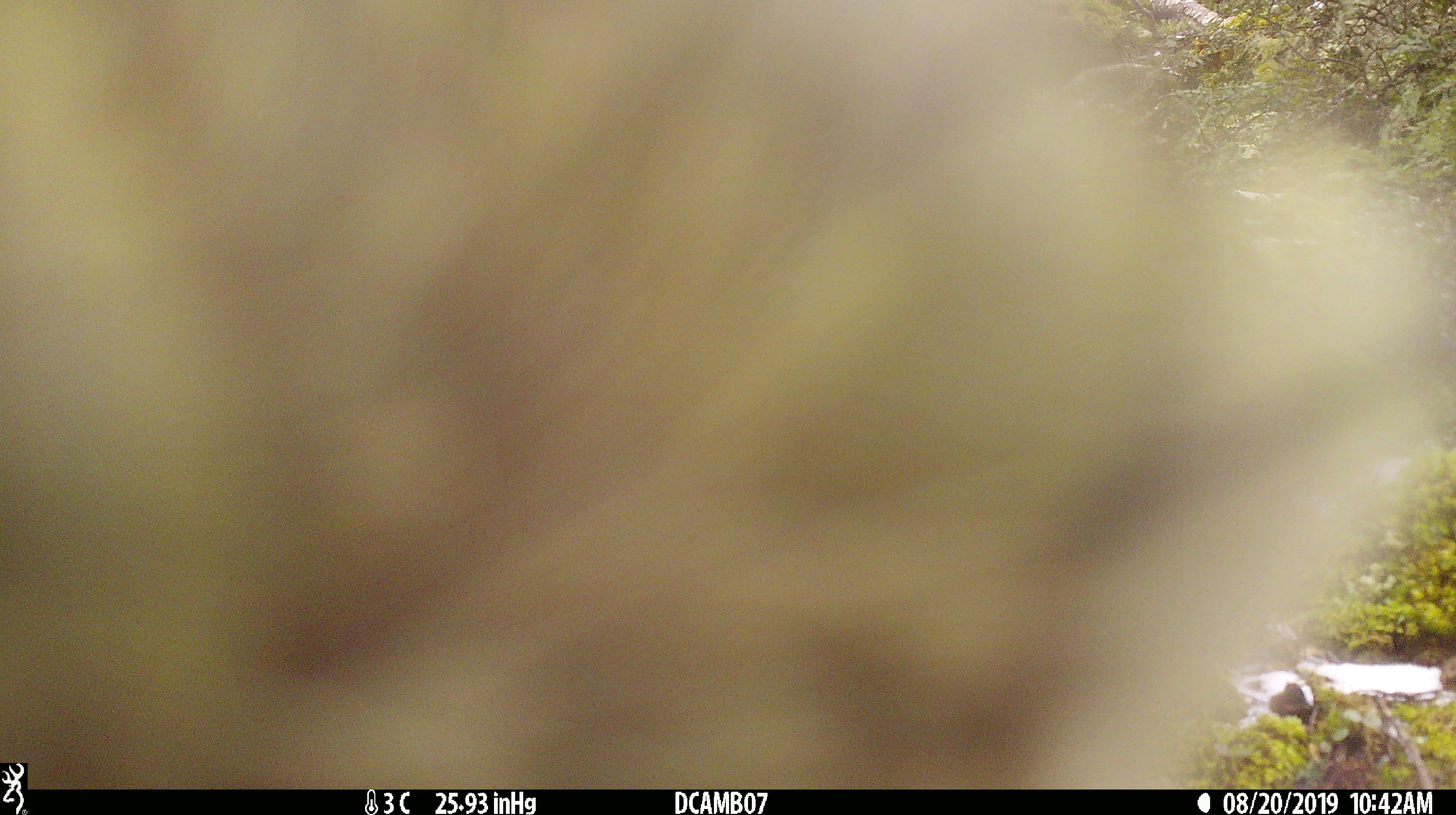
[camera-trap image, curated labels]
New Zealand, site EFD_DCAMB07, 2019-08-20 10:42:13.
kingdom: Animalia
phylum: Chordata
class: Aves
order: Psittaciformes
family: Strigopidae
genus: Nestor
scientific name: Nestor notabilis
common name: kea